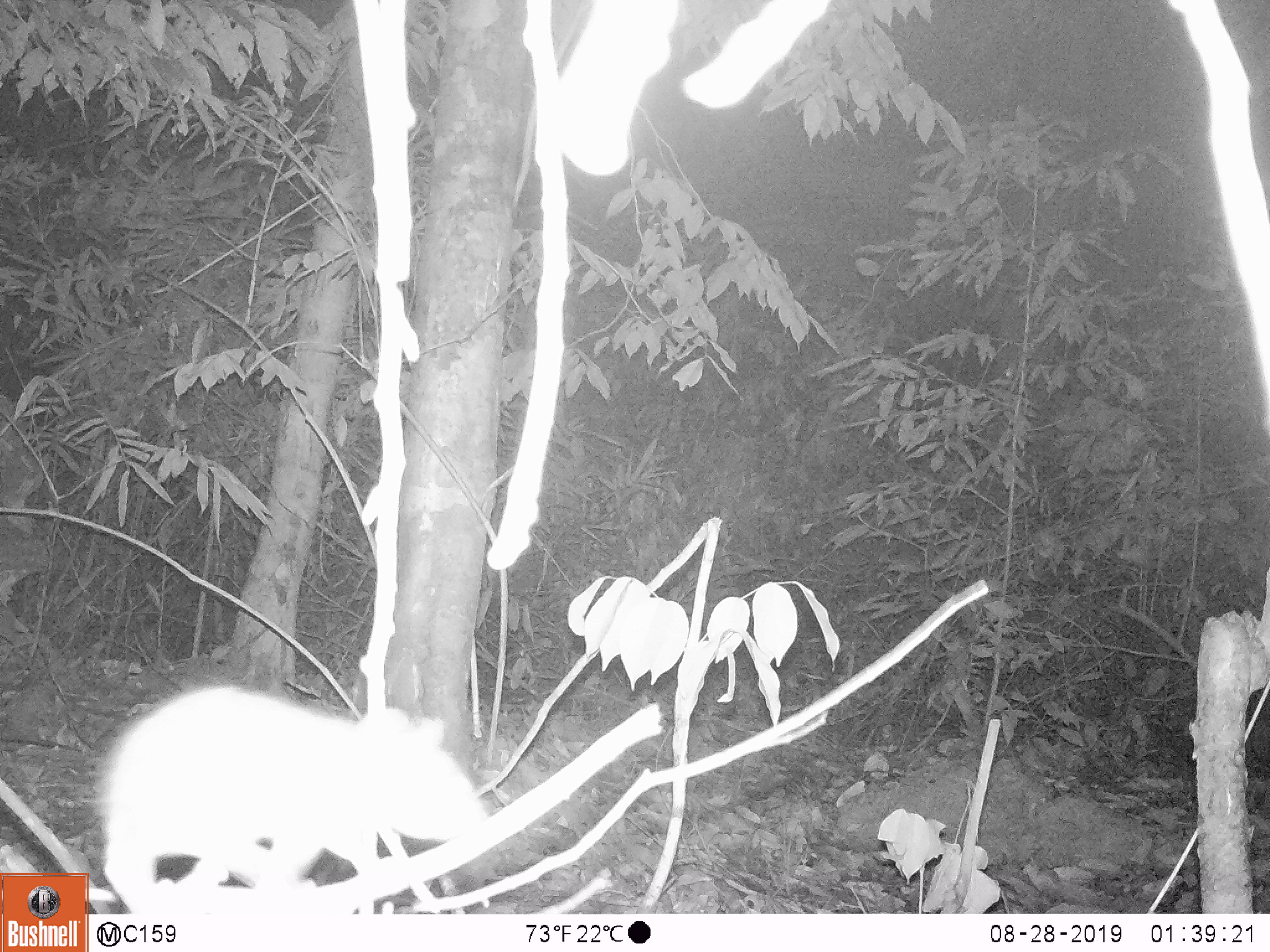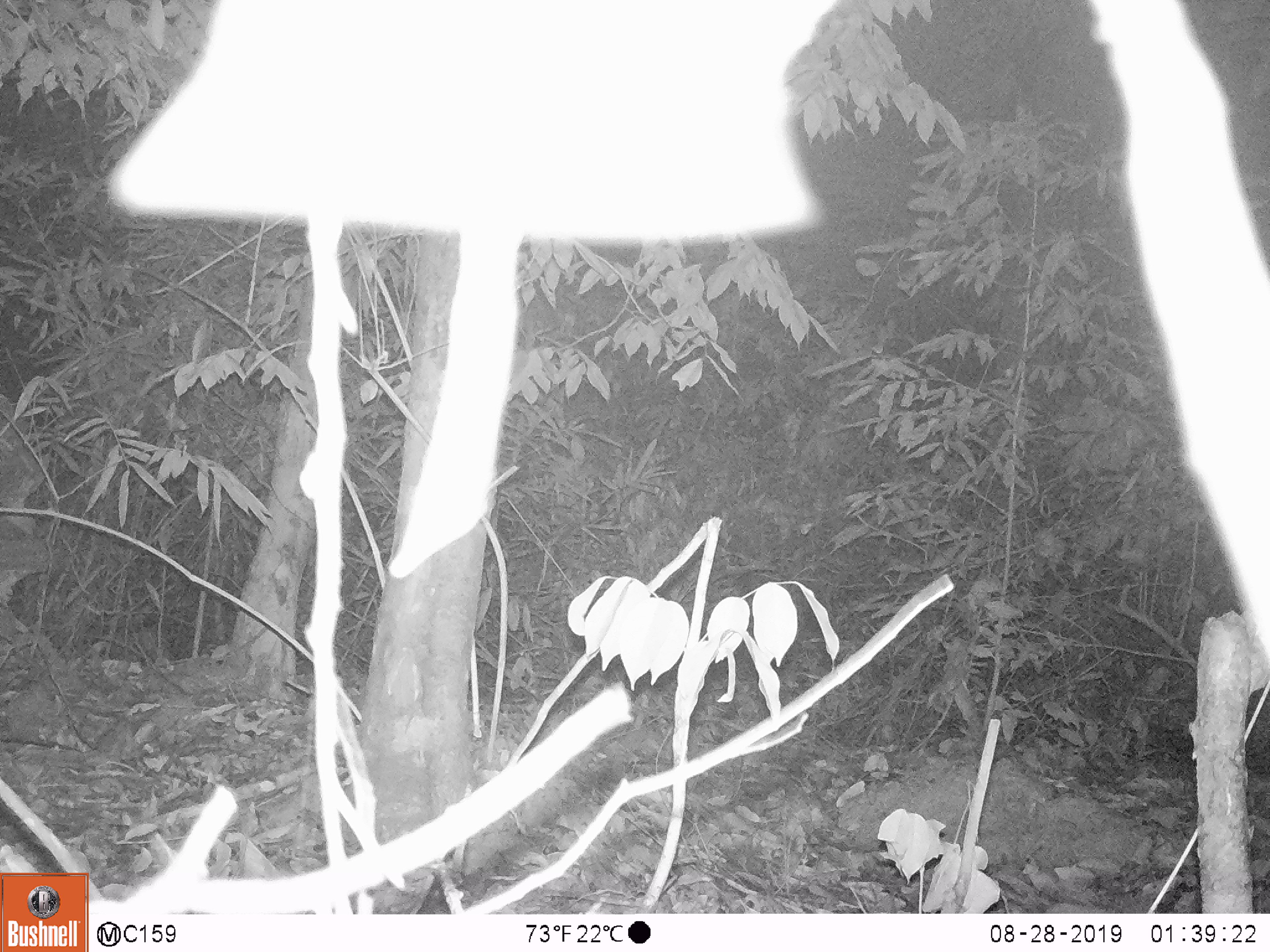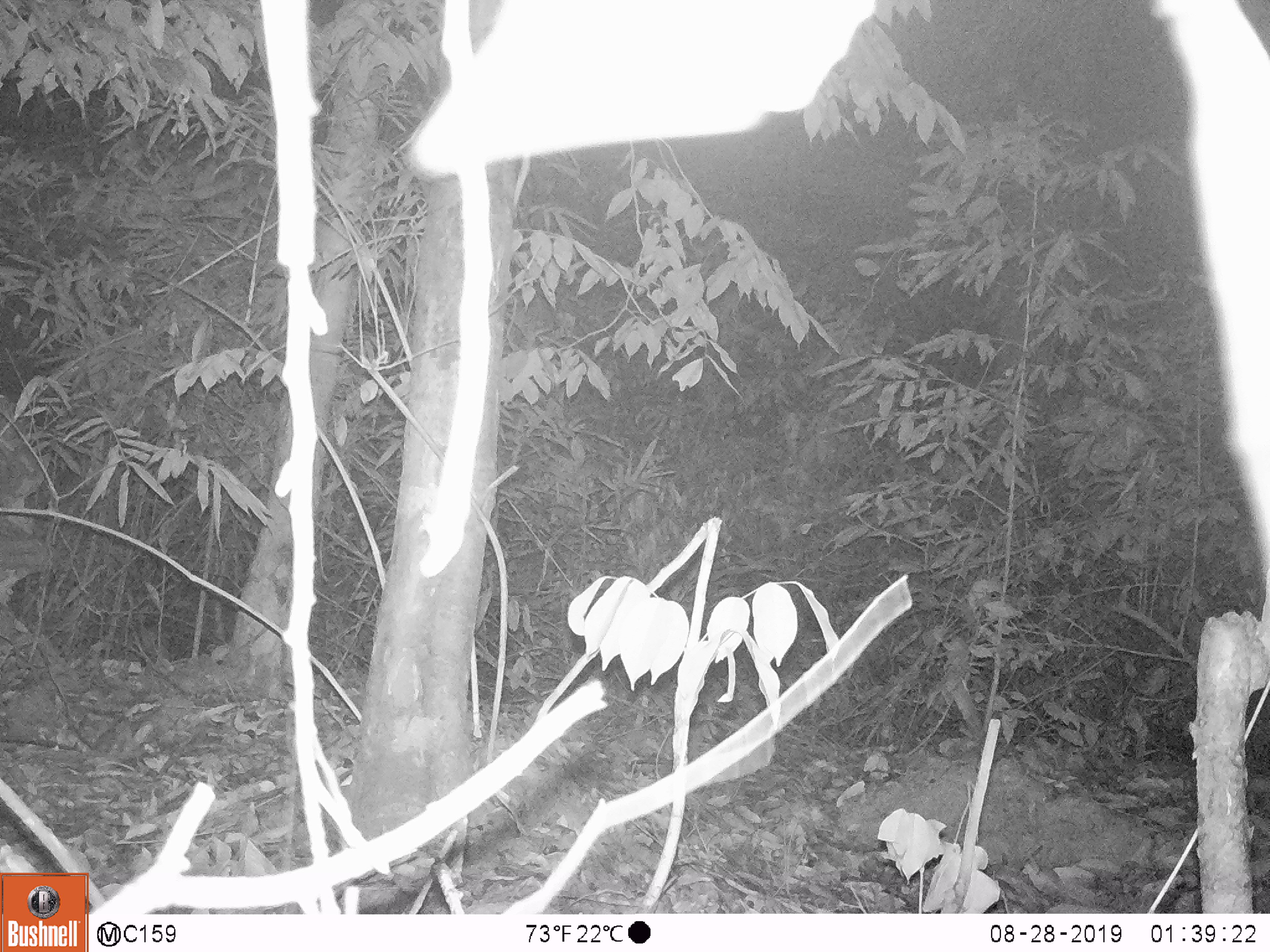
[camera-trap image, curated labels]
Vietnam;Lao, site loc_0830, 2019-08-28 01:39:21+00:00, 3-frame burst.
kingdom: Animalia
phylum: Chordata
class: Mammalia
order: Rodentia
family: Muridae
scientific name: Muridae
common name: old-world mice and rats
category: unidentified murid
Unidentified murid (old-world mice and rats) (Muridae). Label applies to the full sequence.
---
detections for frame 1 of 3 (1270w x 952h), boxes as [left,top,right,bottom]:
unidentified murid: [101,686,488,918]